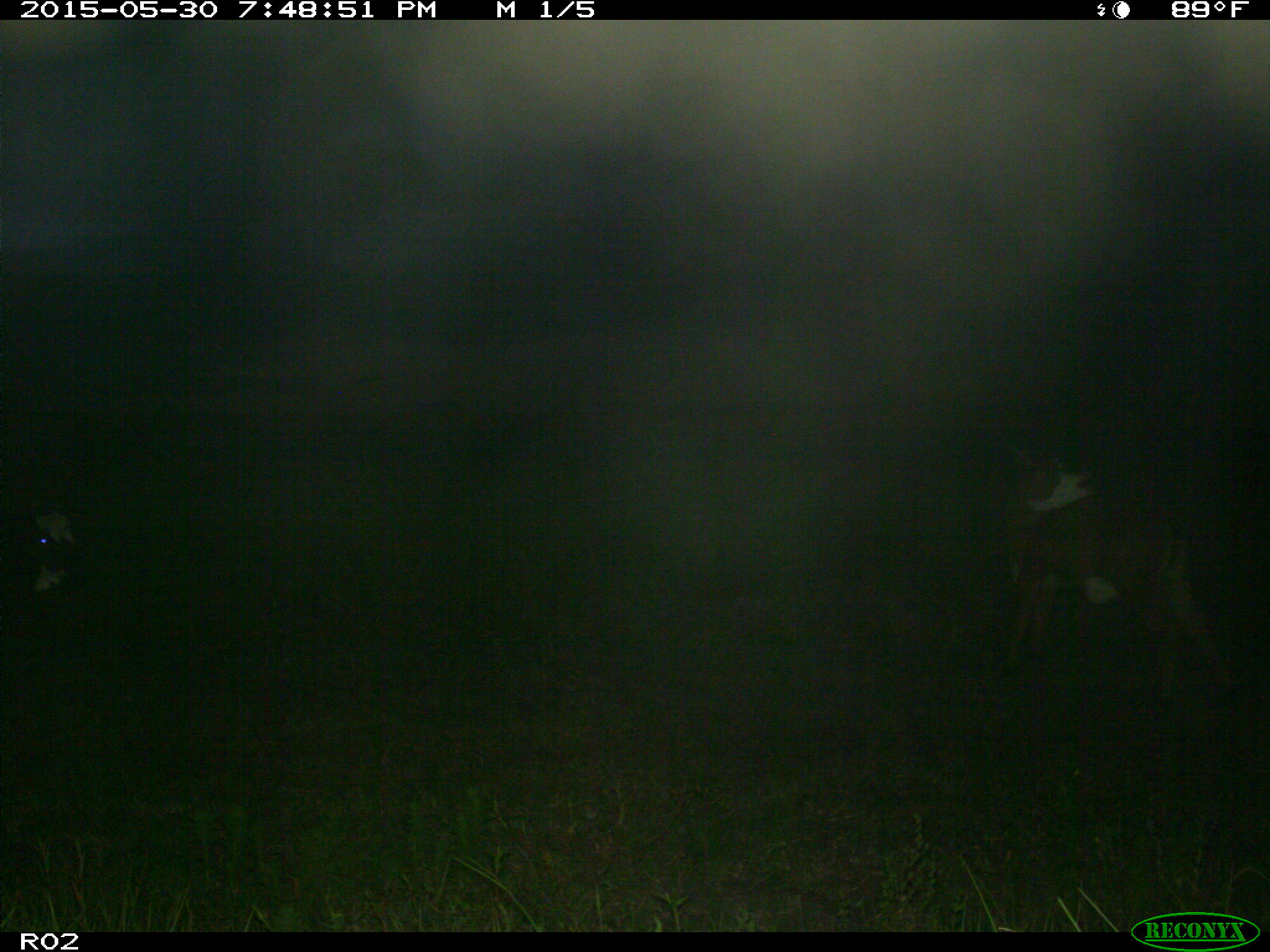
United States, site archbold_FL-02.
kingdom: Animalia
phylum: Chordata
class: Mammalia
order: Artiodactyla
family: Bovidae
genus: Bos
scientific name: Bos taurus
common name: domestic cow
Bos taurus (domestic cow).